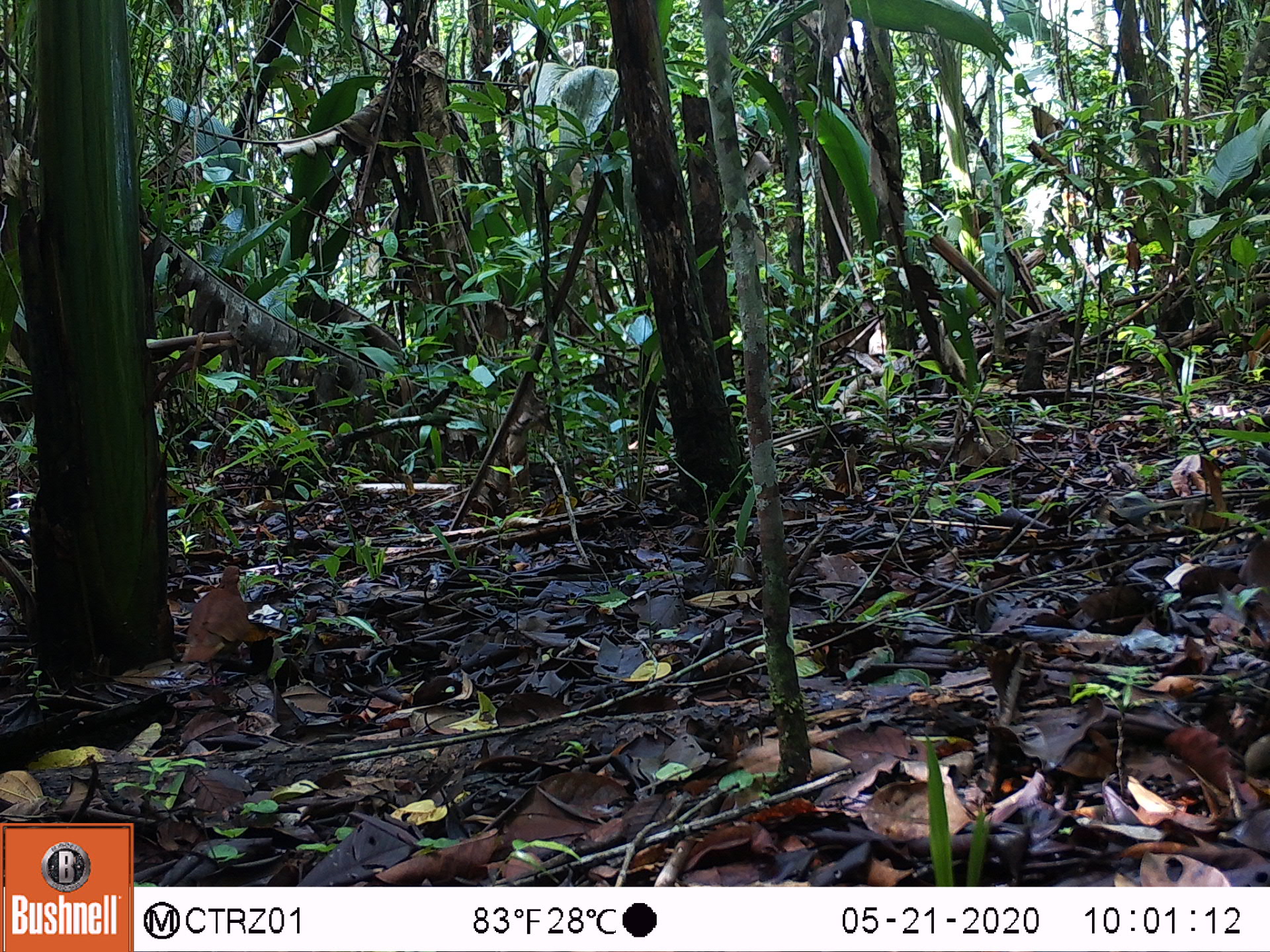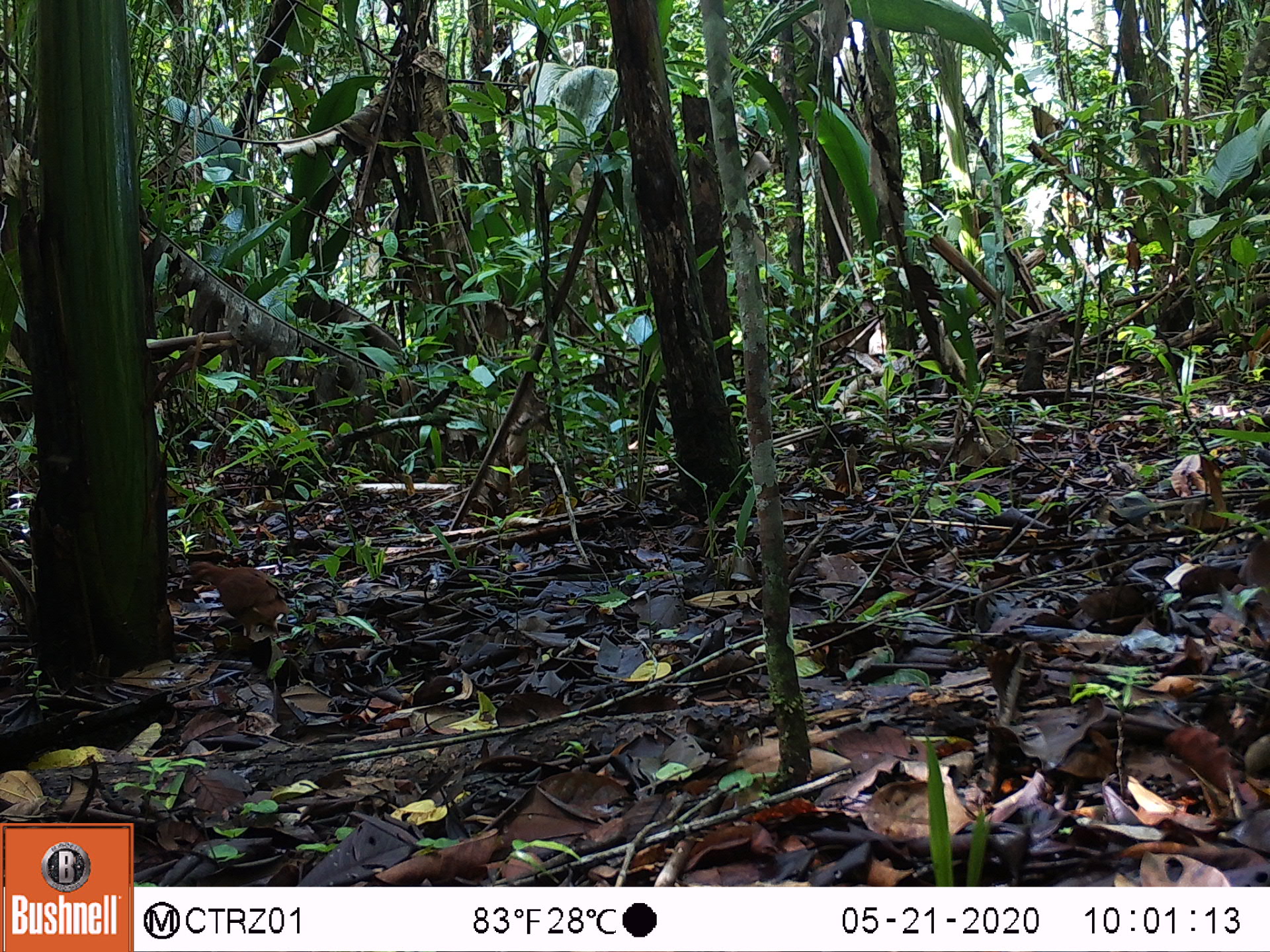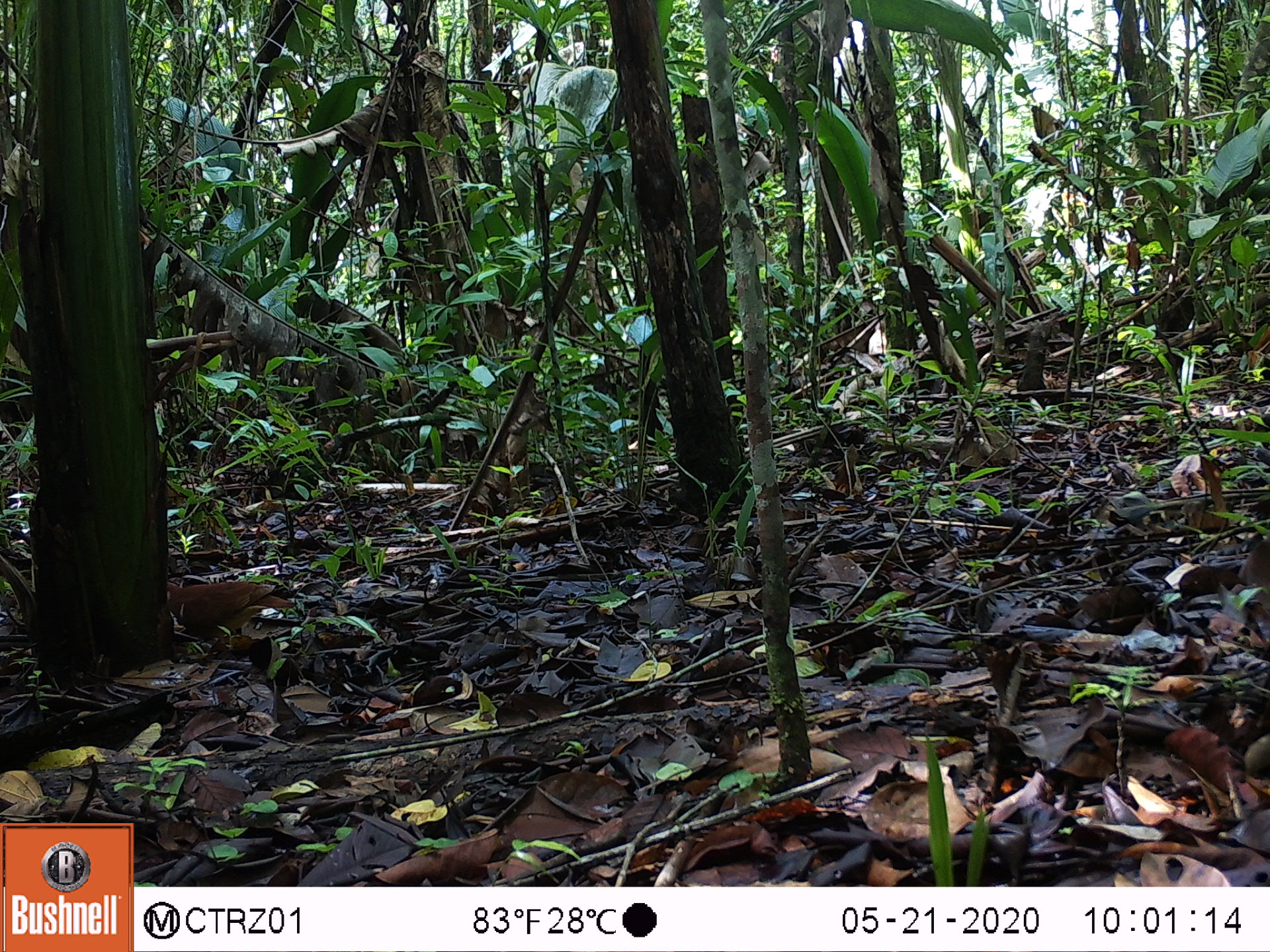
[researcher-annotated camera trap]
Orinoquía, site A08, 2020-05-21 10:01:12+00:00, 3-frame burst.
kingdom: Animalia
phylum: Chordata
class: Aves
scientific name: Aves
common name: bird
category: unknown bird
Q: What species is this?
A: Unknown bird (bird) (Aves).